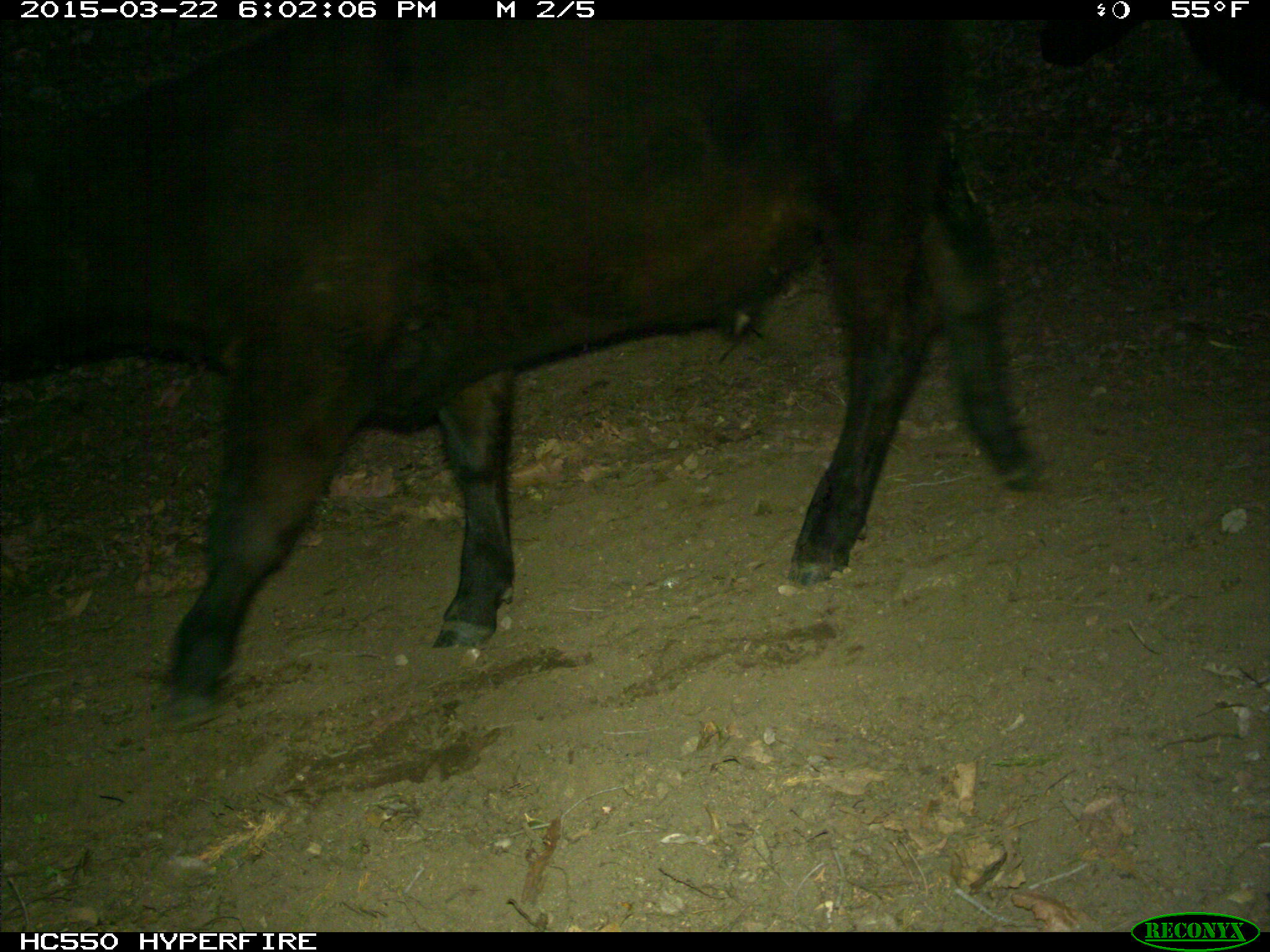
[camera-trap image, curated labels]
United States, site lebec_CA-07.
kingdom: Animalia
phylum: Chordata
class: Mammalia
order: Artiodactyla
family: Bovidae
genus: Bos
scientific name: Bos taurus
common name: domestic cow